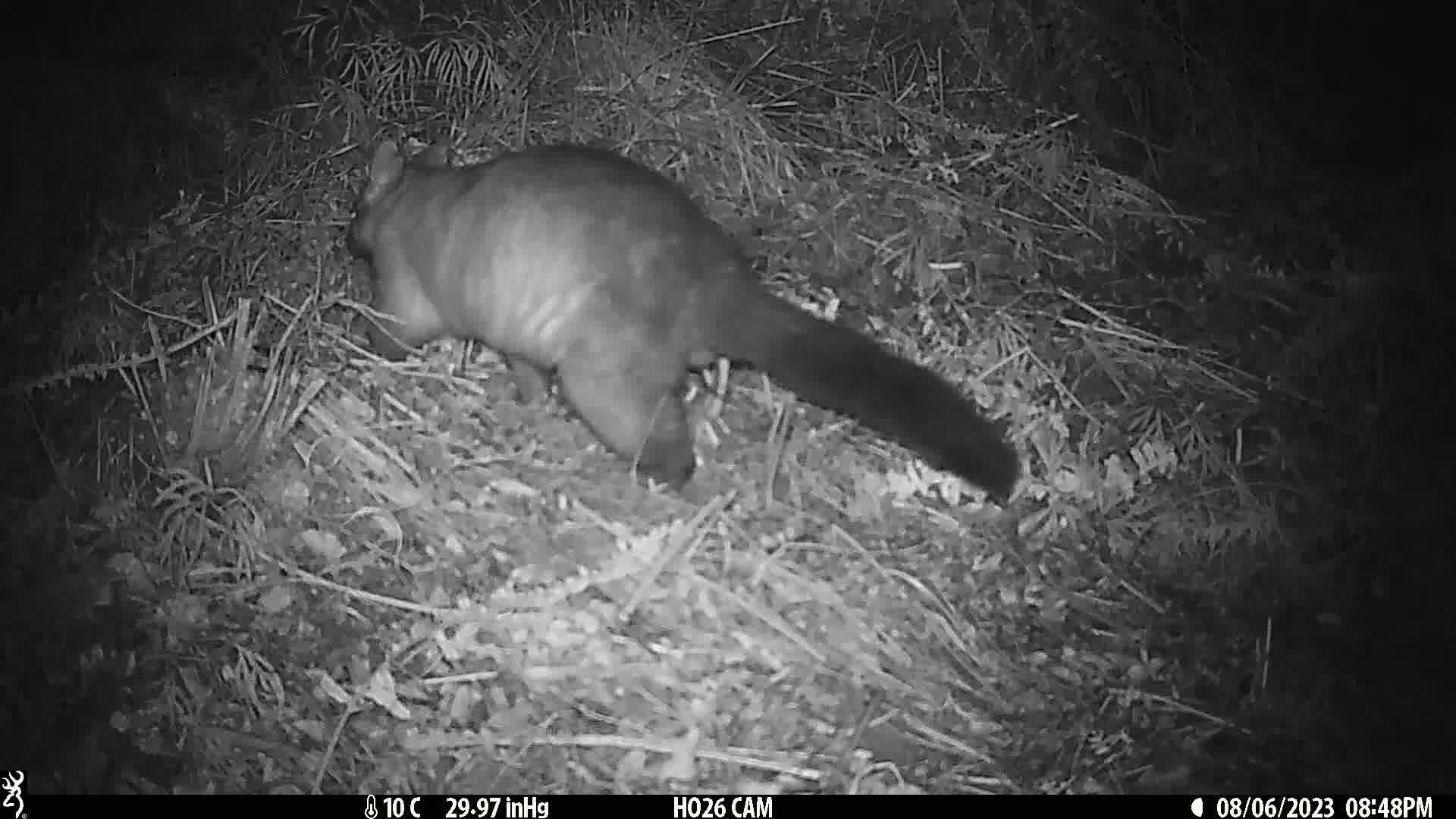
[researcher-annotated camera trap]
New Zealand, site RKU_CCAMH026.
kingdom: Animalia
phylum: Chordata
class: Mammalia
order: Diprotodontia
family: Phalangeridae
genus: Trichosurus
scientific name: Trichosurus vulpecula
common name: common brushtail possum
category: possum